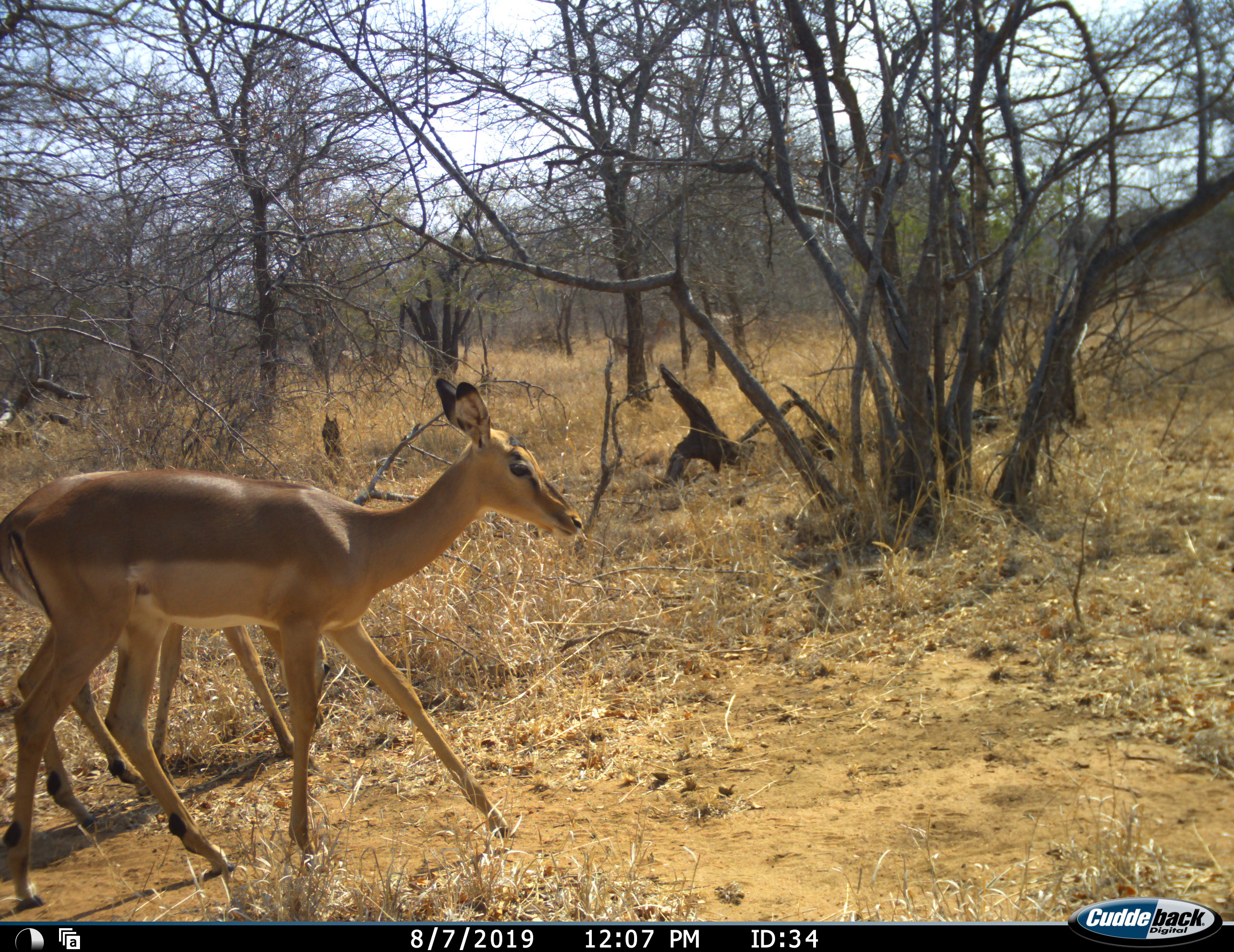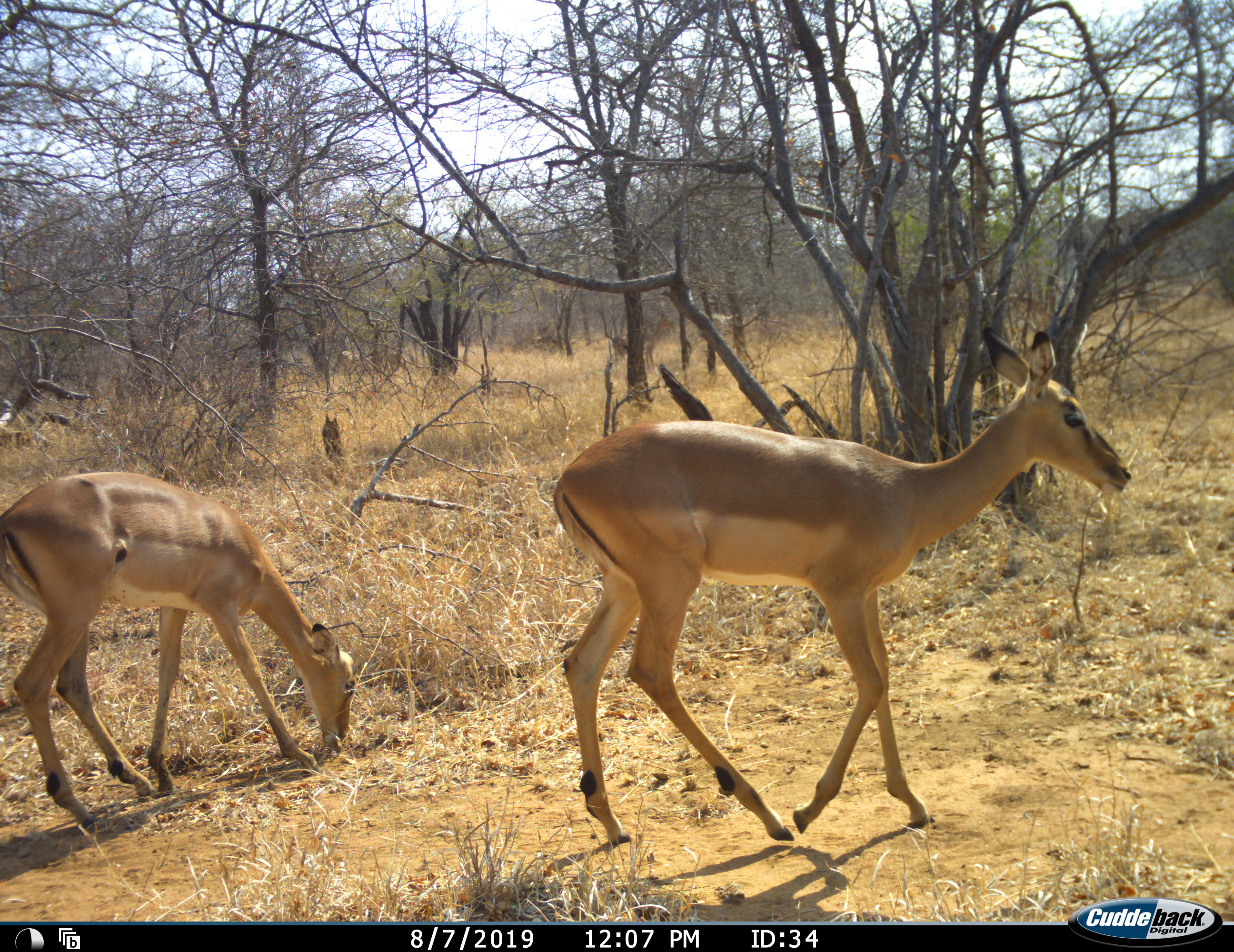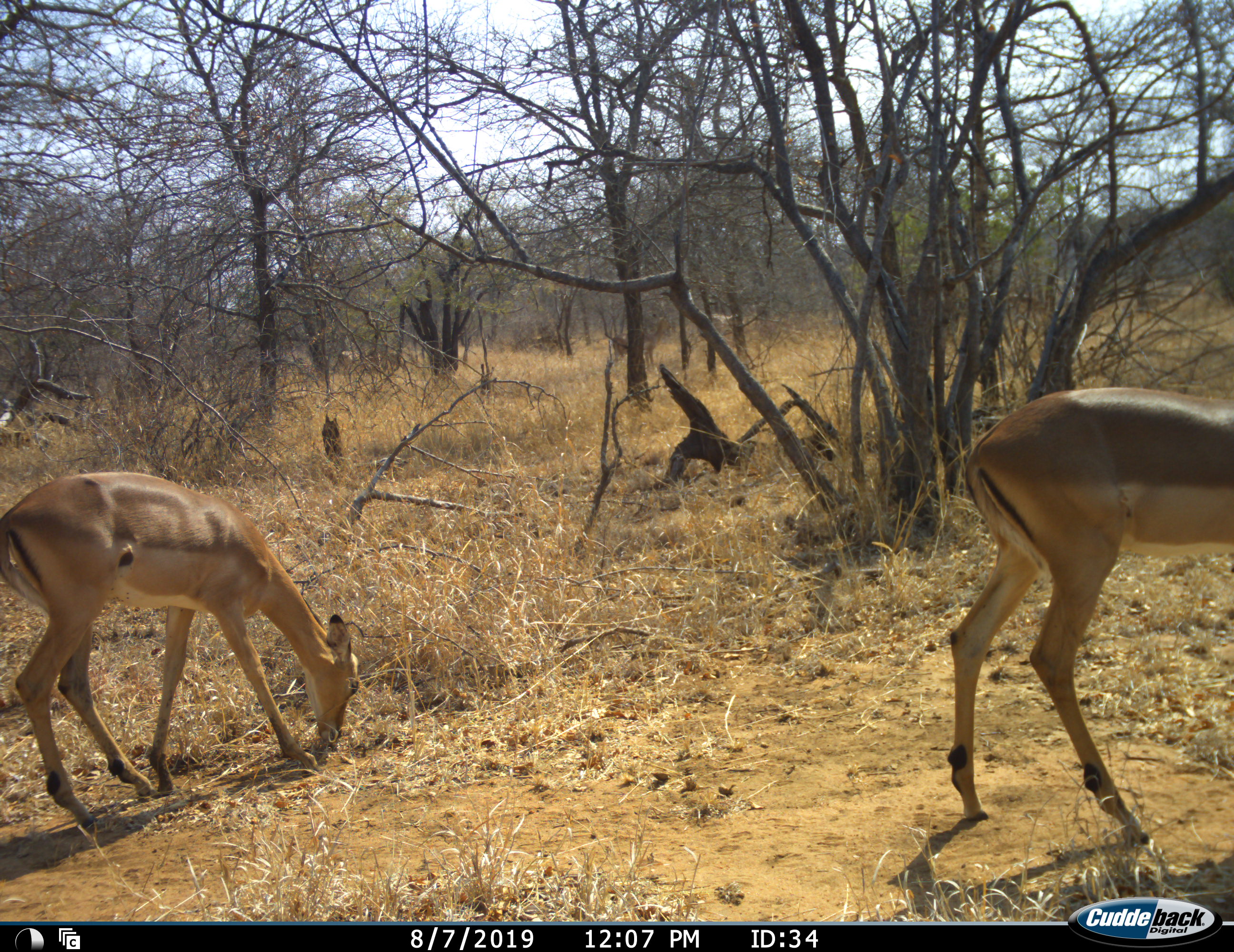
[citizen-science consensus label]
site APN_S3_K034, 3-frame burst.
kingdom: Animalia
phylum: Chordata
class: Mammalia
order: Artiodactyla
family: Bovidae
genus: Aepyceros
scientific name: Aepyceros melampus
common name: impala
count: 2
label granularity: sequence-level